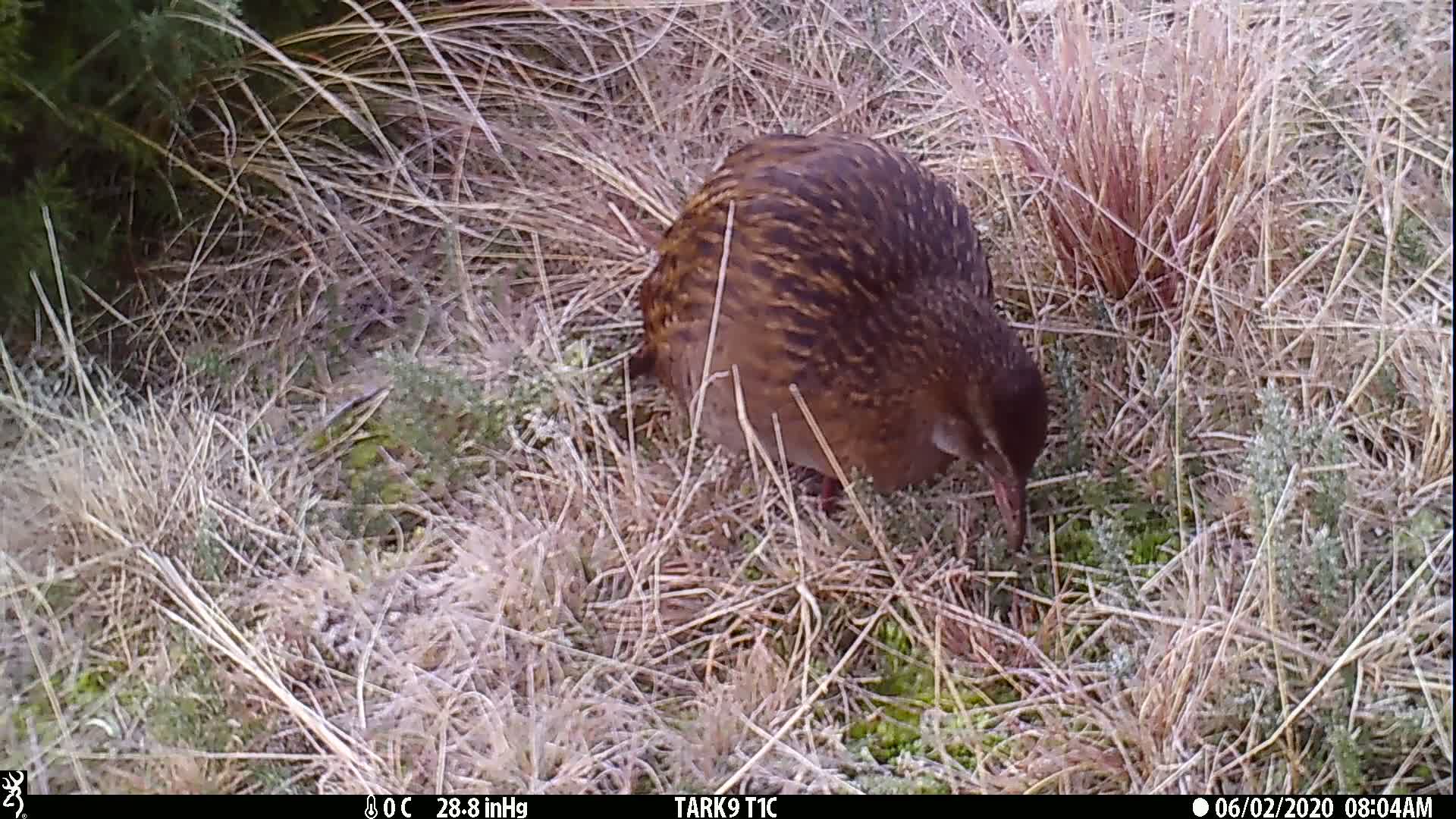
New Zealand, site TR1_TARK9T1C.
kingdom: Animalia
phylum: Chordata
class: Aves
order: Gruiformes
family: Rallidae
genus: Gallirallus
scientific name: Gallirallus australis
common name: weka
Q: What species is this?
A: Weka (Gallirallus australis).